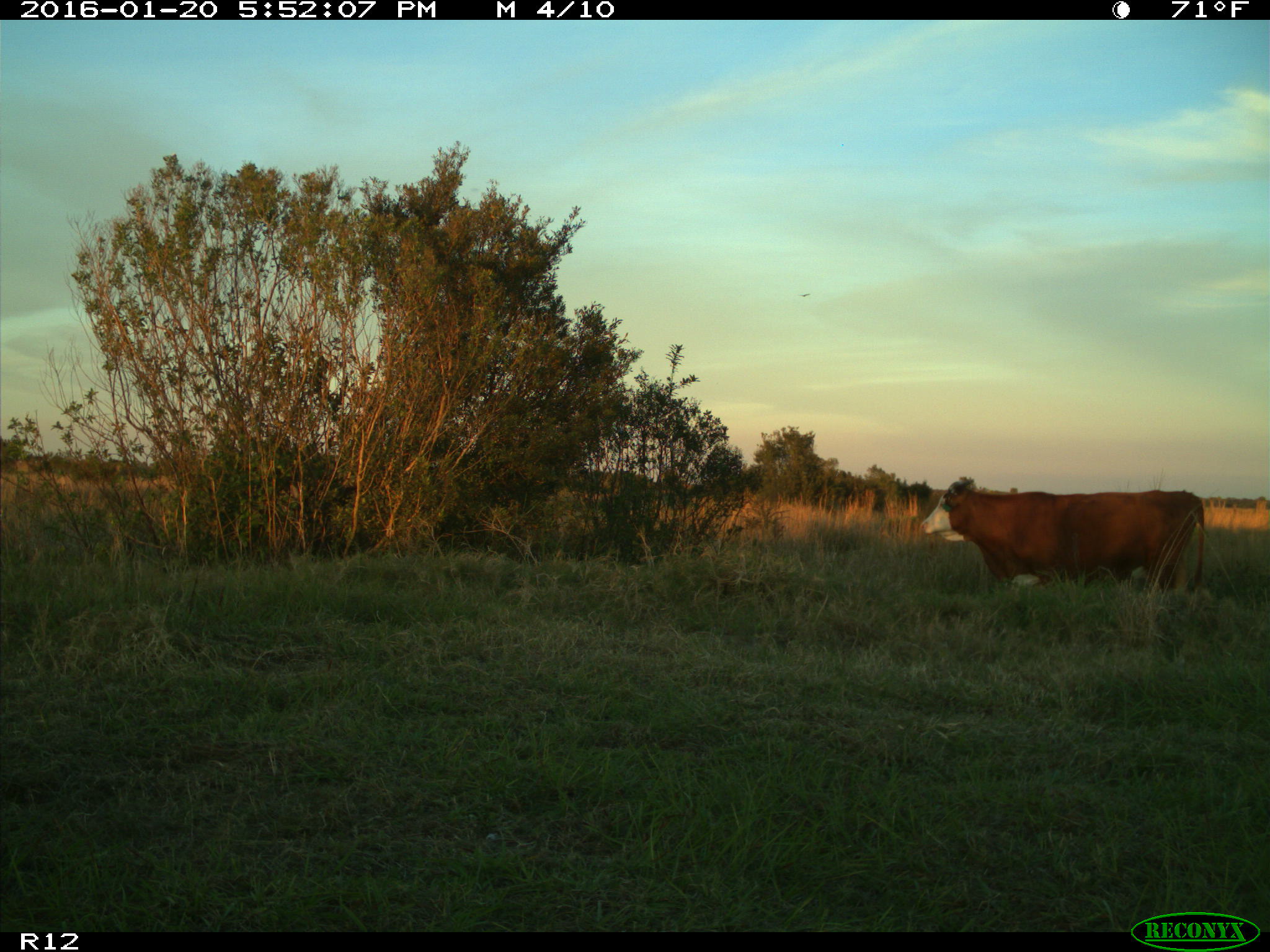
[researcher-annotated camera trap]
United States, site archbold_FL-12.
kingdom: Animalia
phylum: Chordata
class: Mammalia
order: Artiodactyla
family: Bovidae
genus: Bos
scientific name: Bos taurus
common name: domestic cow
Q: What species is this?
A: Bos taurus (domestic cow).